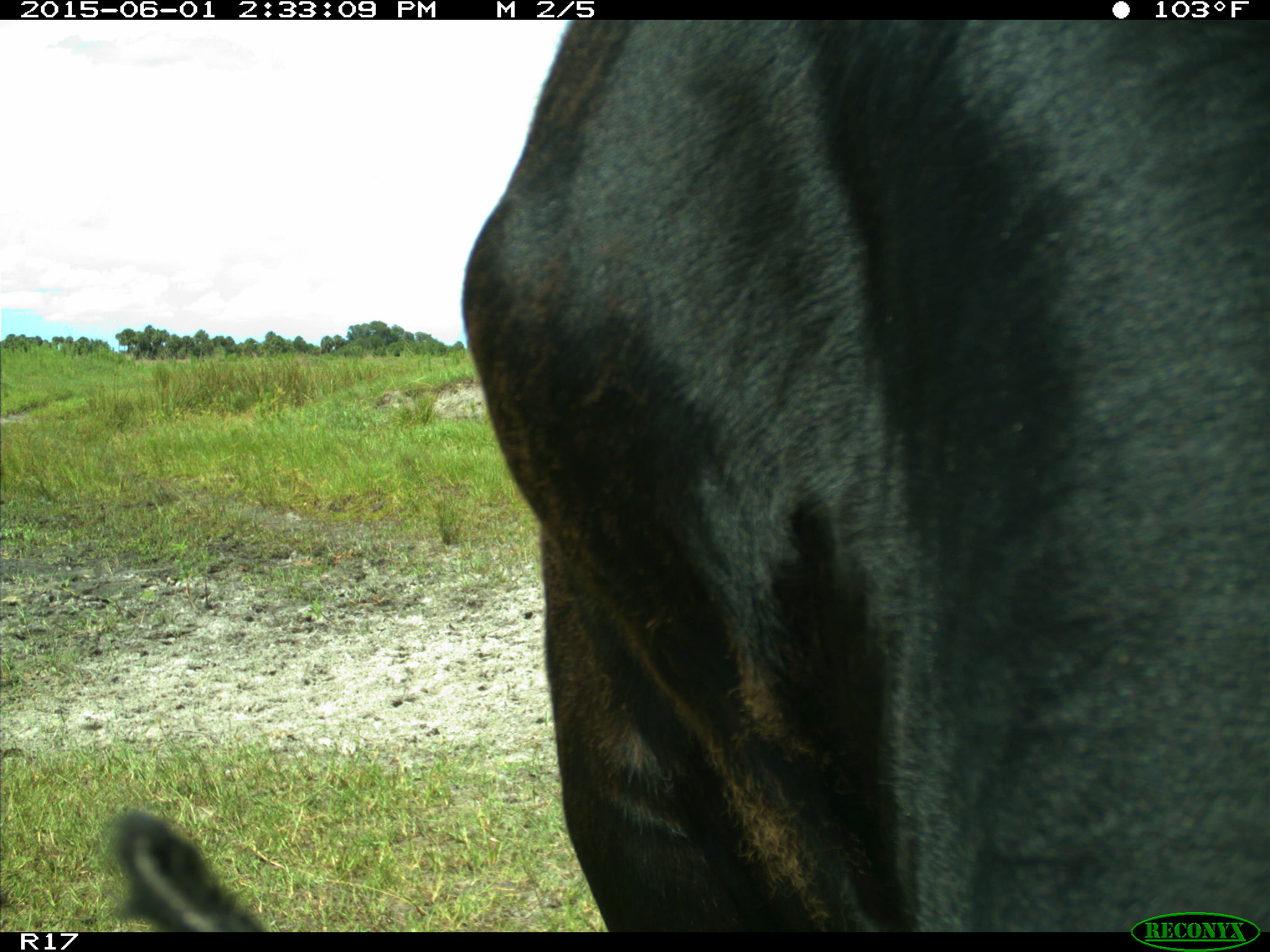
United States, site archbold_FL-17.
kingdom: Animalia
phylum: Chordata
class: Mammalia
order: Artiodactyla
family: Bovidae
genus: Bos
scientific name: Bos taurus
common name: domestic cow